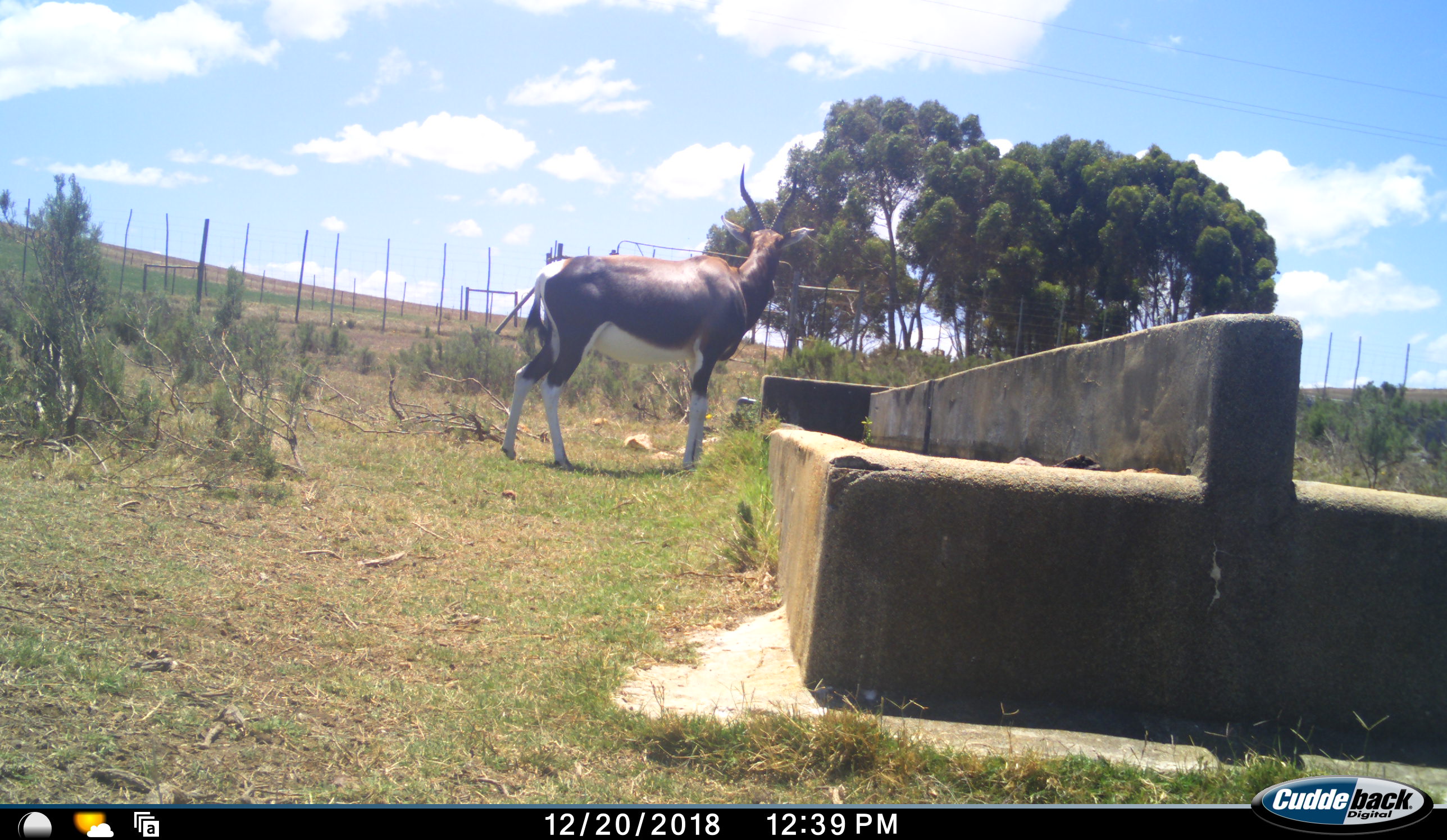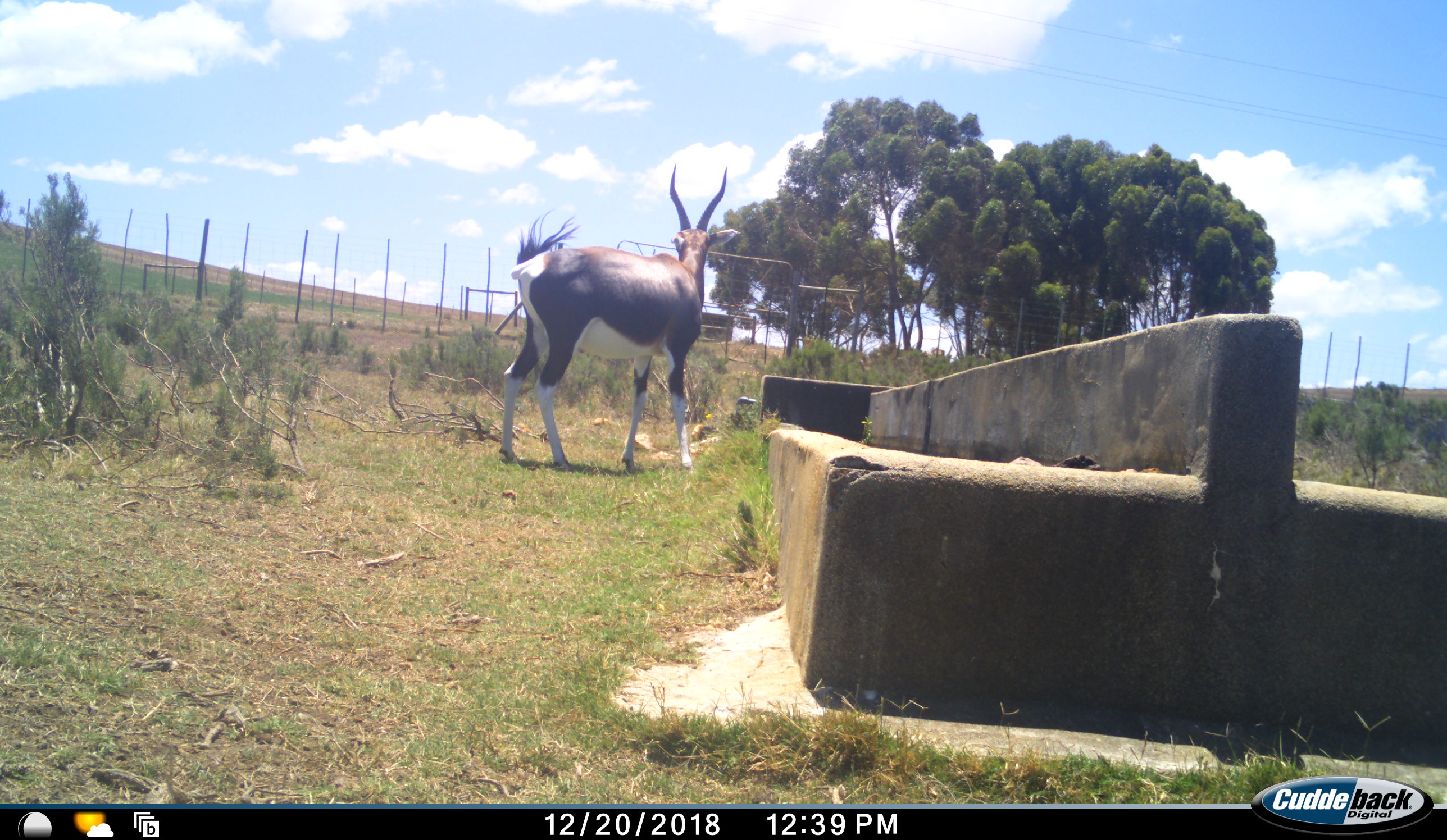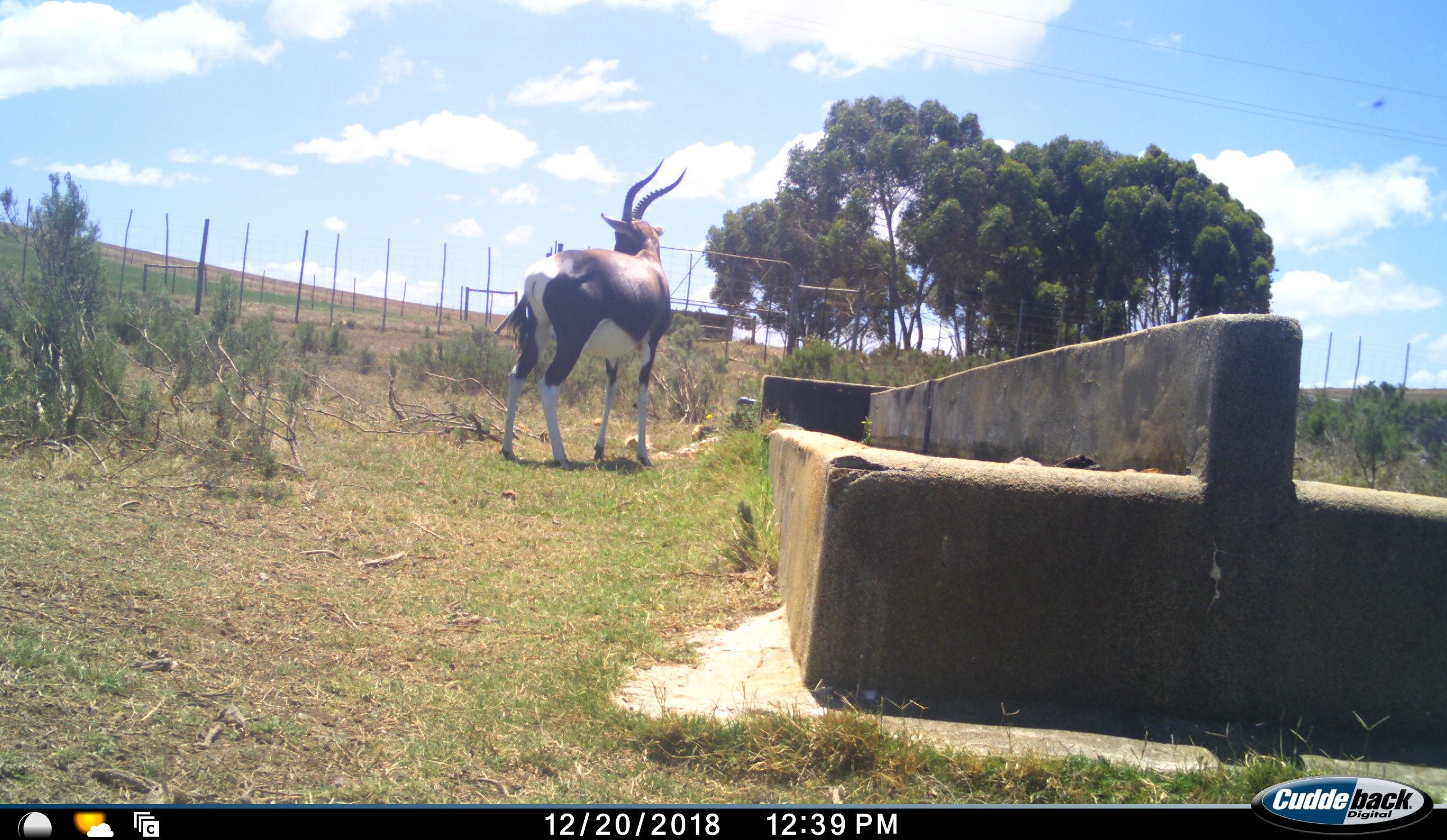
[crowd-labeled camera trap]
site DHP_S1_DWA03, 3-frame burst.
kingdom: Animalia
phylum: Chordata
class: Mammalia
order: Artiodactyla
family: Bovidae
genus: Damaliscus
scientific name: Damaliscus pygargus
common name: bontebok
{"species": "bontebok (Damaliscus pygargus)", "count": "1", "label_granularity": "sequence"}